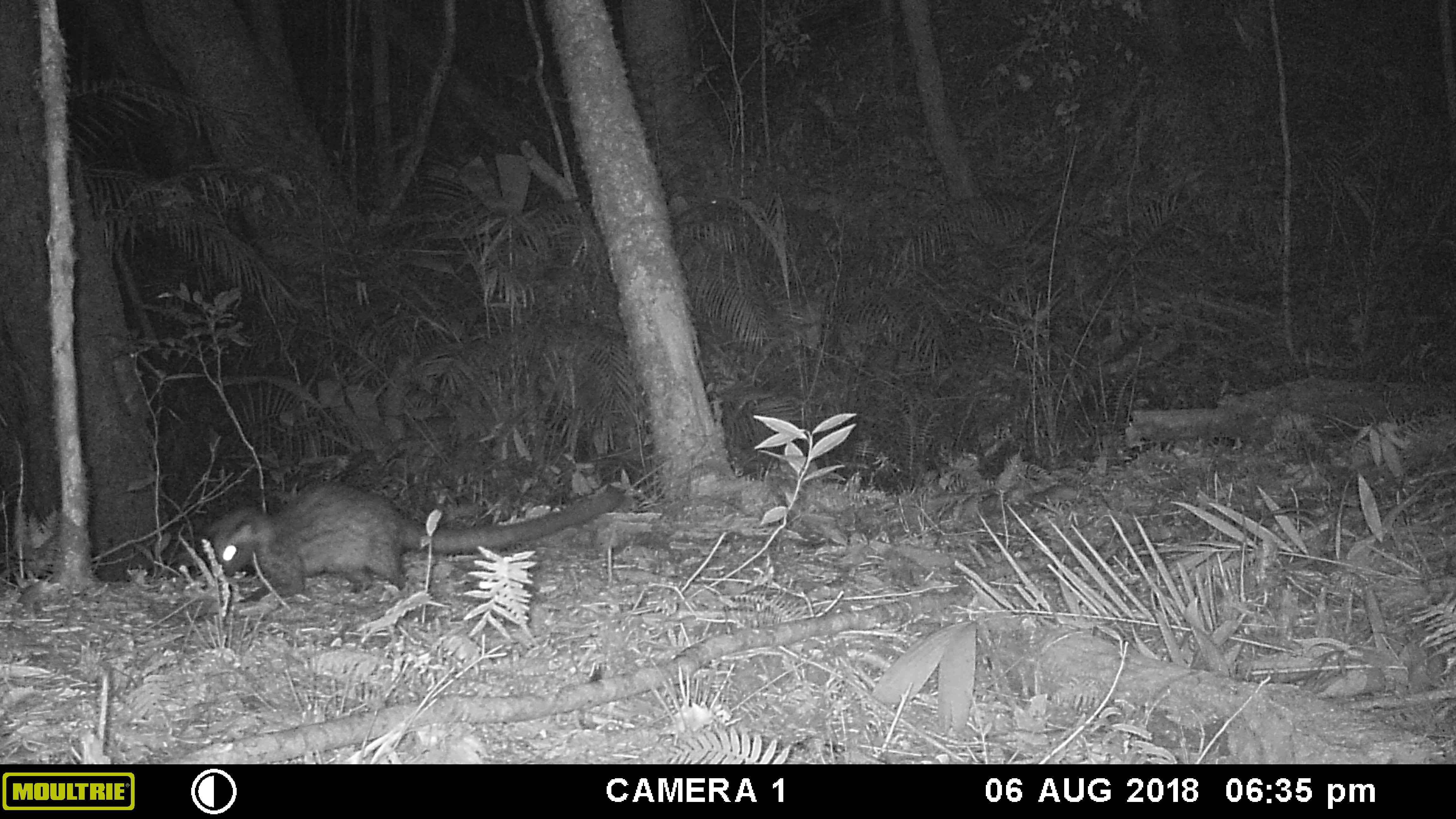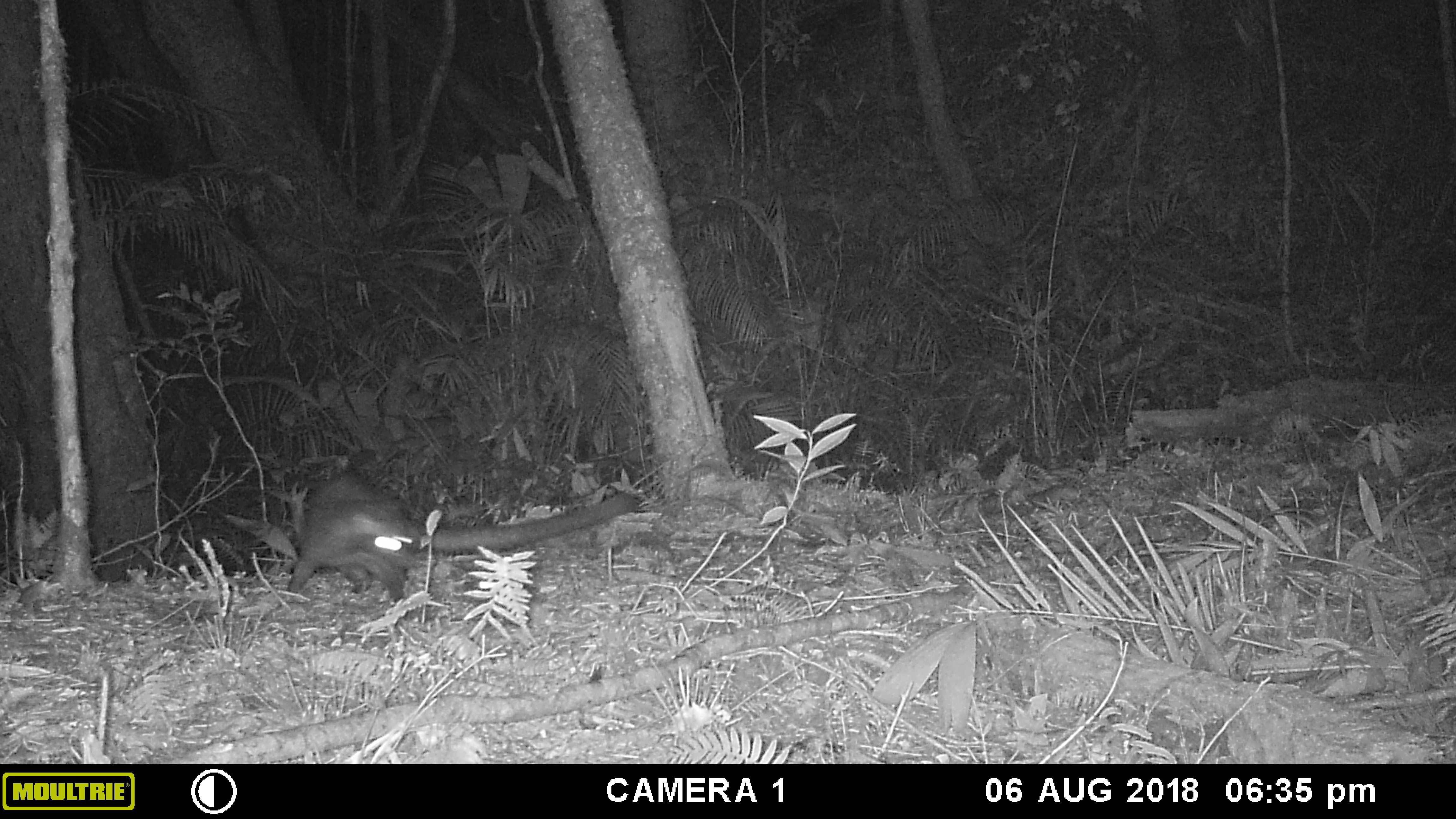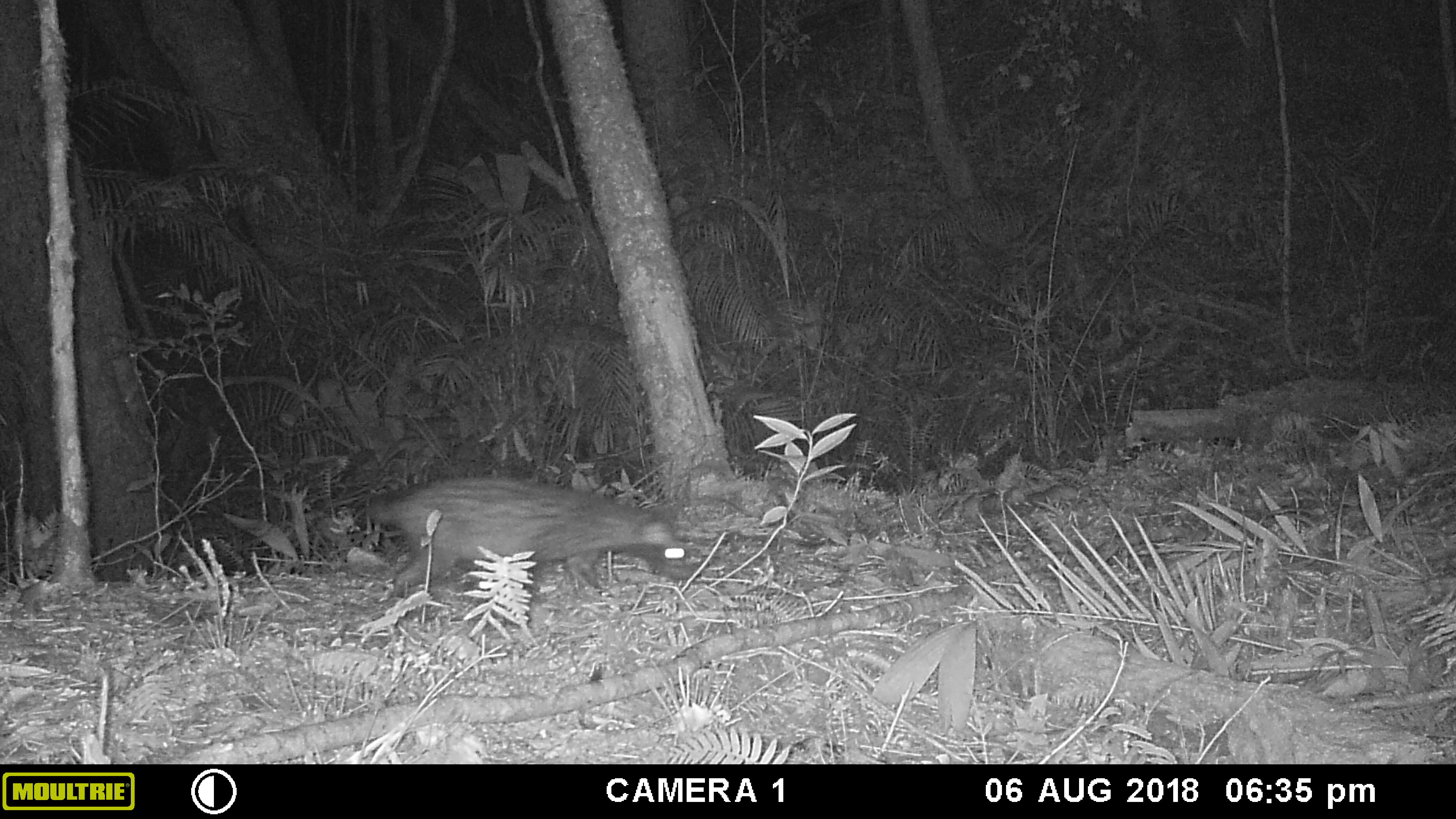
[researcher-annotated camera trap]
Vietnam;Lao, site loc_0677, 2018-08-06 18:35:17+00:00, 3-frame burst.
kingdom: Animalia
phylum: Chordata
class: Mammalia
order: Carnivora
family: Viverridae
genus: Paradoxurus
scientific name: Paradoxurus hermaphroditus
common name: common palm civet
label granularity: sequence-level